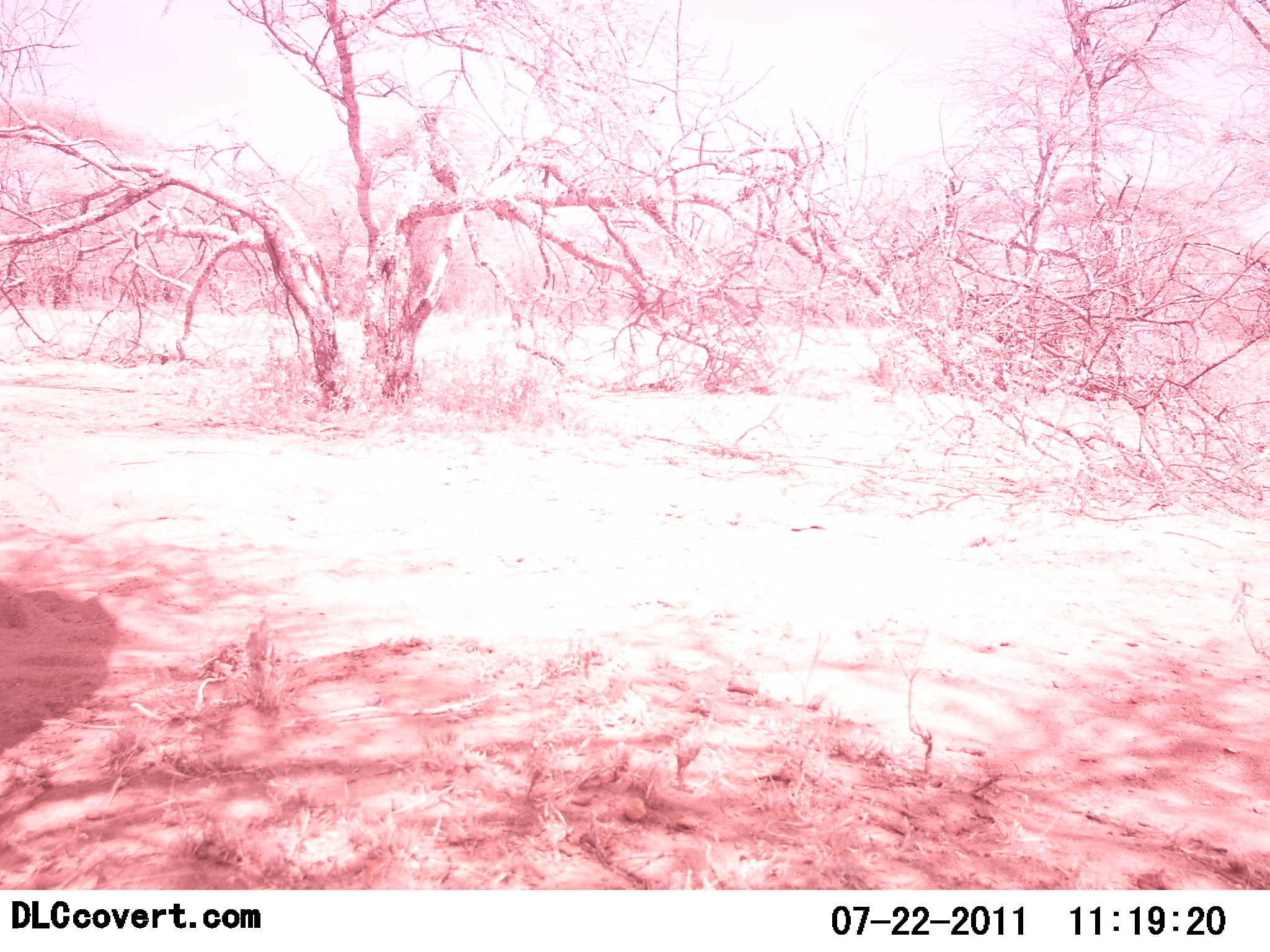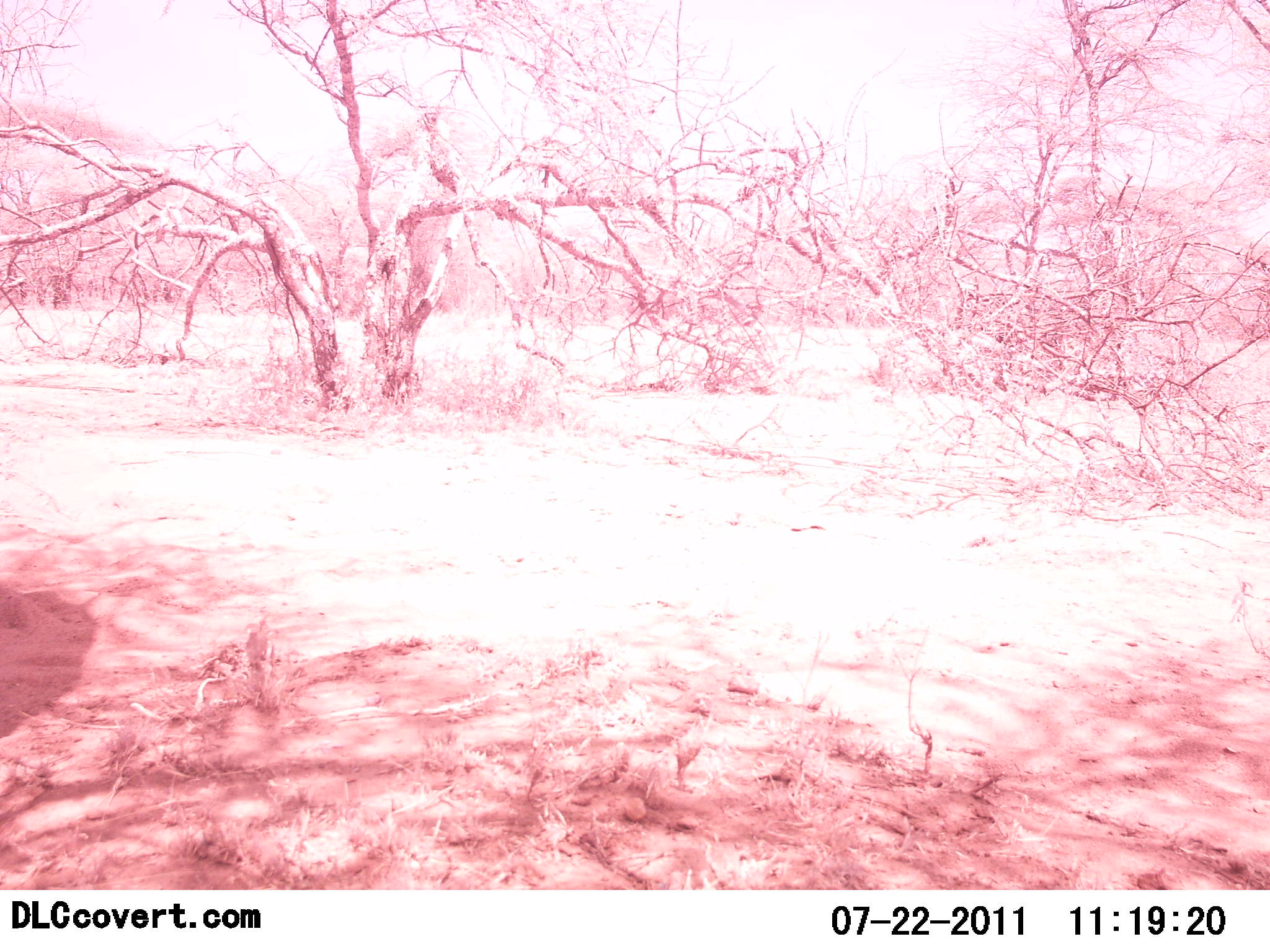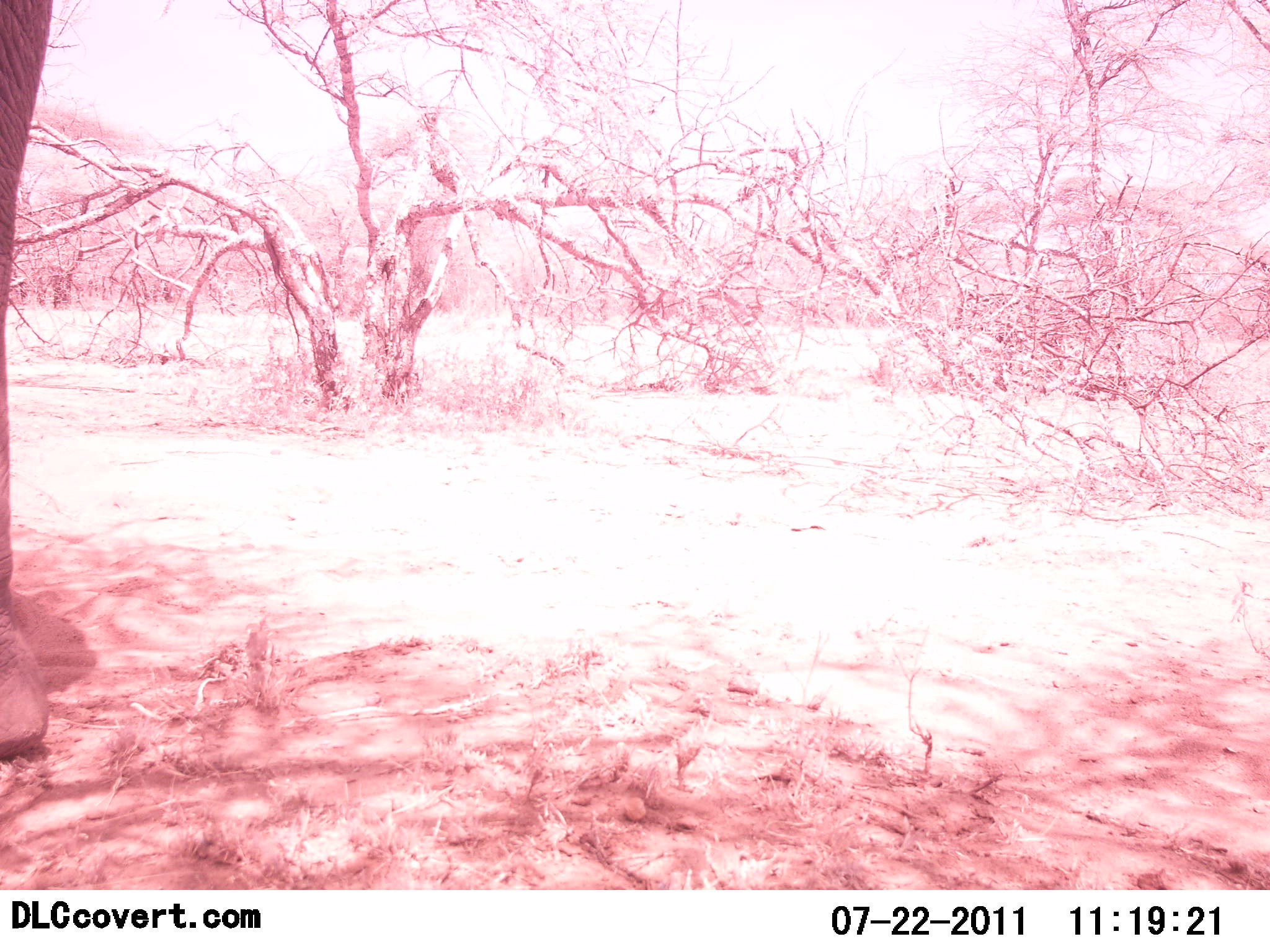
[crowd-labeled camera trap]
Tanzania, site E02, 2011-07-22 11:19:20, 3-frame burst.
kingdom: Animalia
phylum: Chordata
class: Mammalia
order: Proboscidea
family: Elephantidae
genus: Loxodonta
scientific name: Loxodonta africana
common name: african bush elephant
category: elephant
Elephant (african bush elephant) (Loxodonta africana), count 1. Behavior (volunteer vote fractions): standing 57%, resting 0%, moving 50%, interacting 0%. Young present (vote fraction): 0%. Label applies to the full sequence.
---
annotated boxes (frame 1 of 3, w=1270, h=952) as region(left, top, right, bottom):
animal: region(0, 576, 115, 755)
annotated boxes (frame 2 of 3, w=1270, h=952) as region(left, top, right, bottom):
animal: region(0, 574, 96, 743)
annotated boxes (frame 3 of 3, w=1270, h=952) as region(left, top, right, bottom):
animal: region(0, 2, 55, 753)